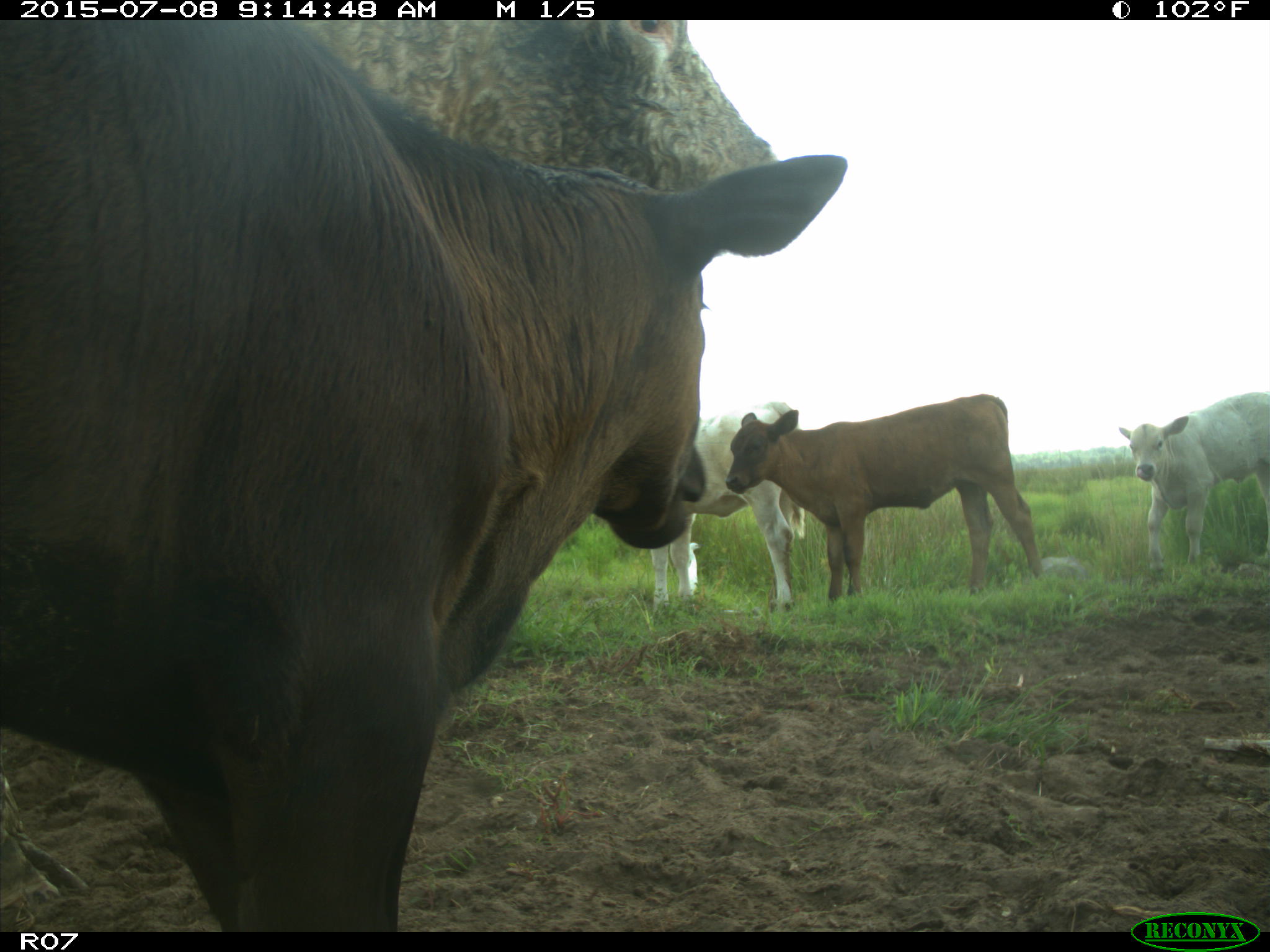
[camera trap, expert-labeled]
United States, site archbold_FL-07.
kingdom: Animalia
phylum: Chordata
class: Mammalia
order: Artiodactyla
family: Bovidae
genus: Bos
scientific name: Bos taurus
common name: domestic cow